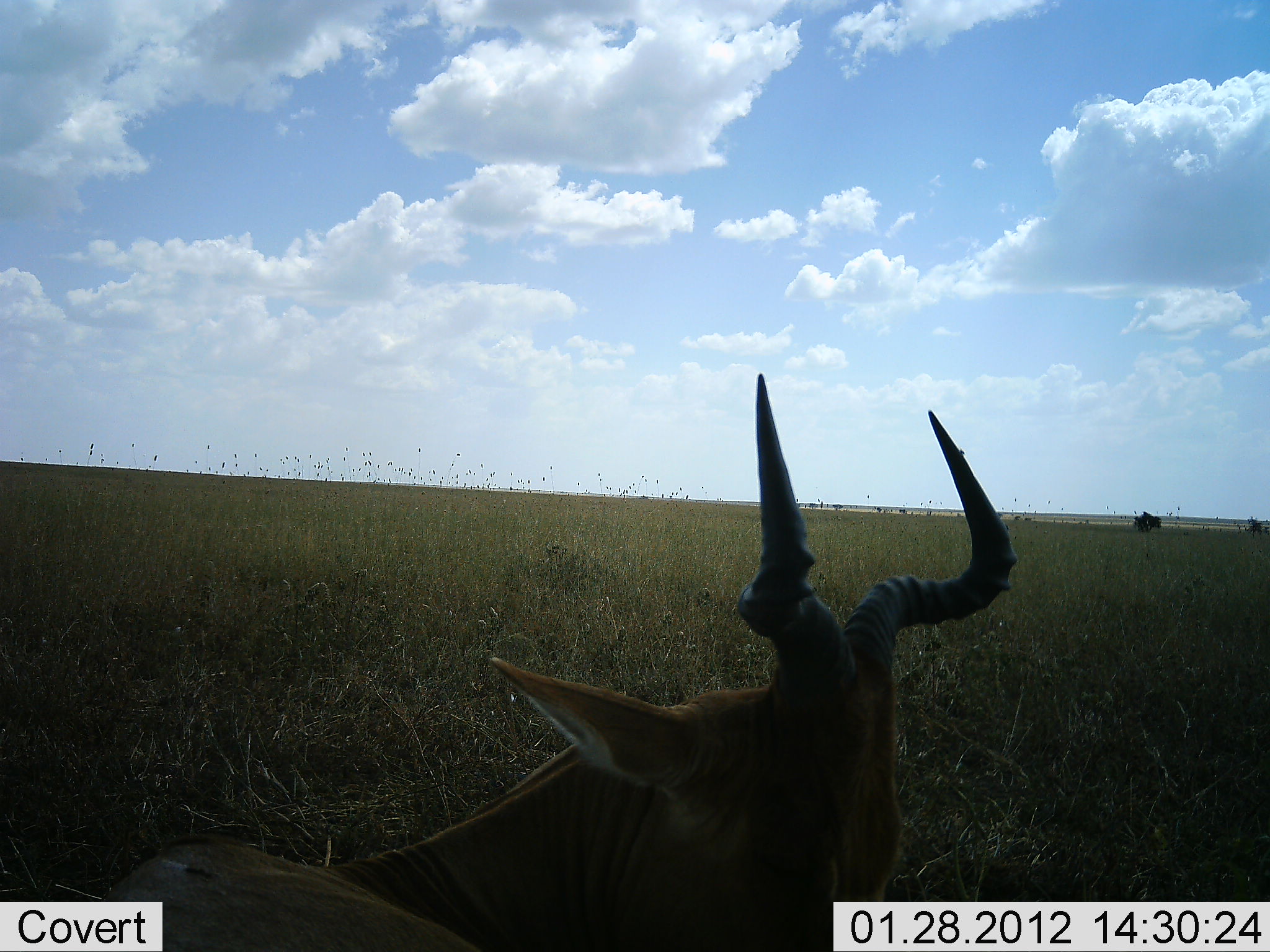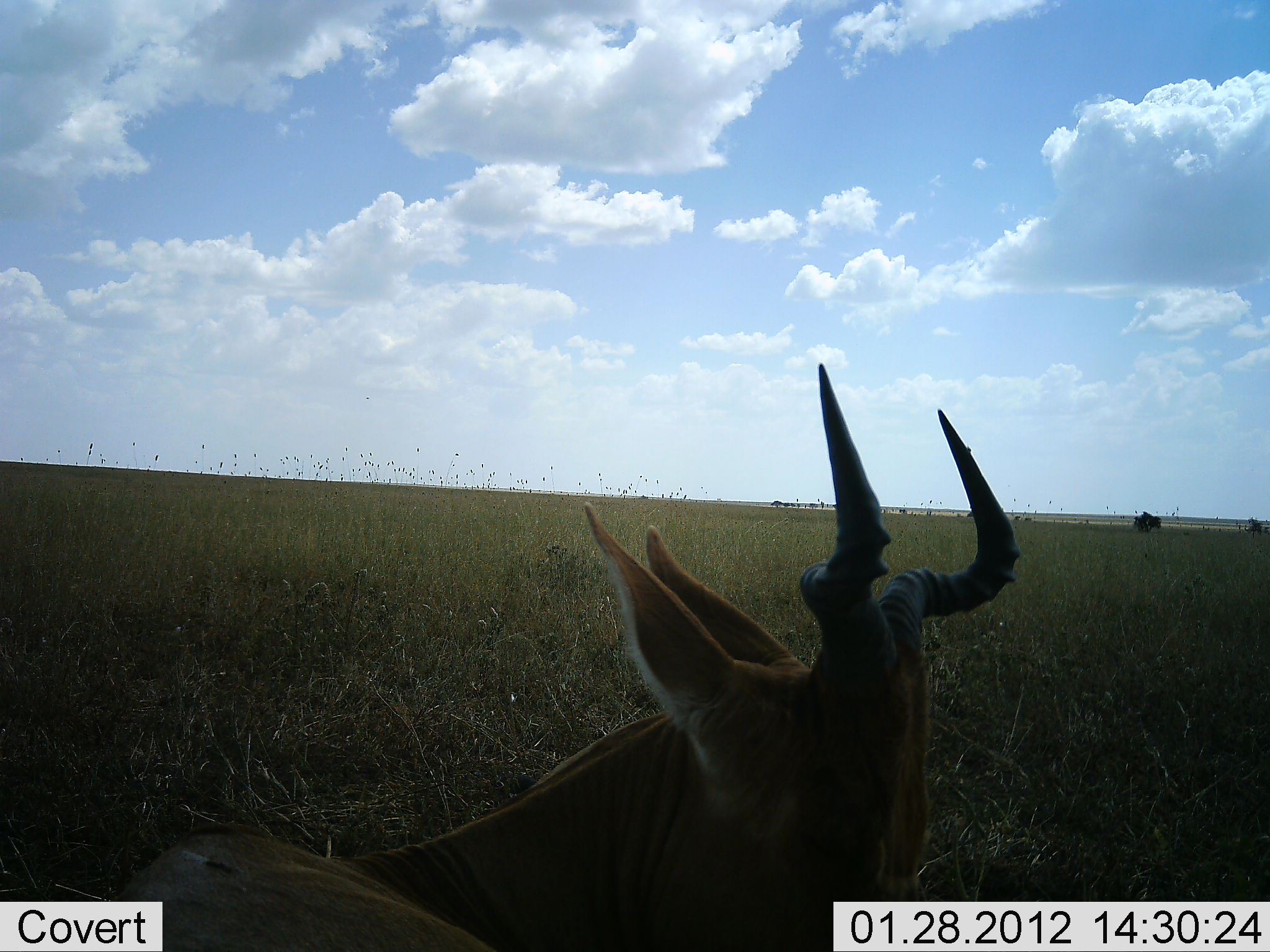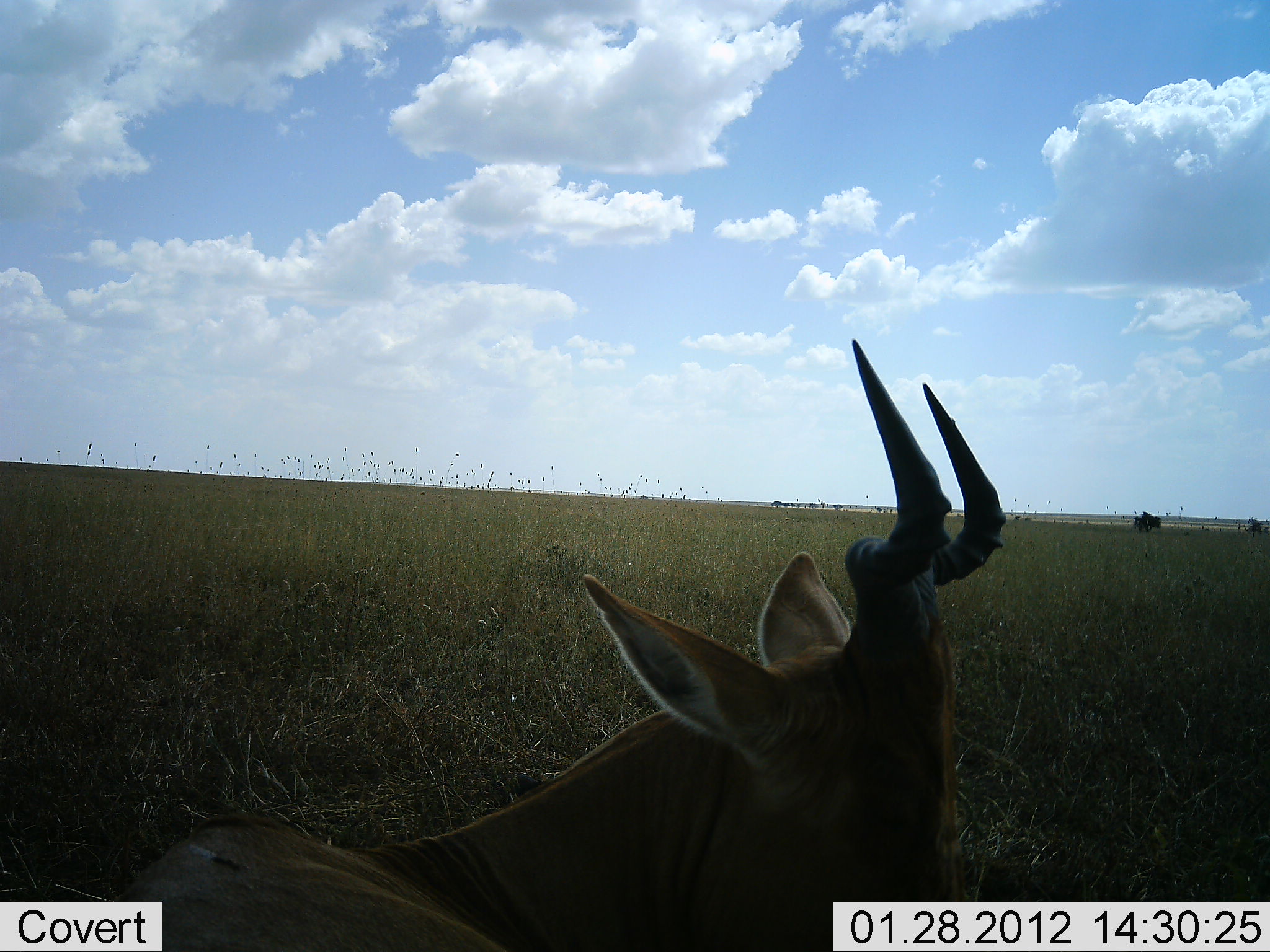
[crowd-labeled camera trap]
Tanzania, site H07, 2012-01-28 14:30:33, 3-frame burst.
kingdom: Animalia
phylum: Chordata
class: Mammalia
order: Artiodactyla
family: Bovidae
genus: Alcelaphus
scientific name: Alcelaphus buselaphus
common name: hartebeest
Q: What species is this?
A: Hartebeest (Alcelaphus buselaphus).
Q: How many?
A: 1.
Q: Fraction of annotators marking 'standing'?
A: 25%.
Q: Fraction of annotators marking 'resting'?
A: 75%.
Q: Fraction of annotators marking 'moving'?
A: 0%.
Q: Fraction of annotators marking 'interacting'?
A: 0%.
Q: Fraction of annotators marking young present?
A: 0%.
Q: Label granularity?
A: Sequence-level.